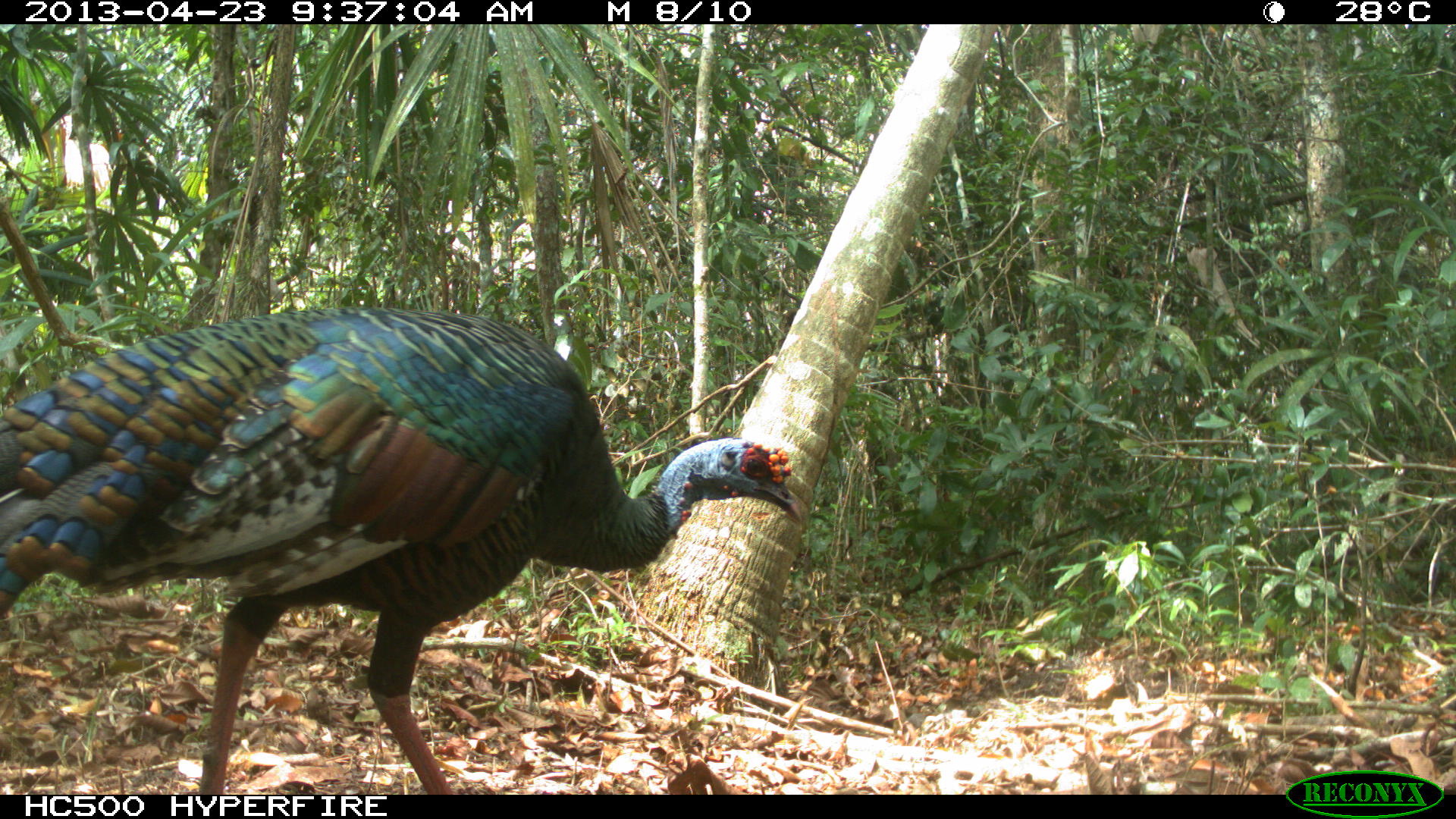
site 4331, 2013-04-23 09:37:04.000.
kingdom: Animalia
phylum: Chordata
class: Aves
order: Galliformes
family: Phasianidae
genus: Meleagris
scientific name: Meleagris ocellata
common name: ocellated turkey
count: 1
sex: male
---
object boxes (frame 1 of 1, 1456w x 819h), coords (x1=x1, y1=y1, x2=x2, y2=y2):
meleagris ocellata: (x1=0, y1=305, x2=803, y2=794)